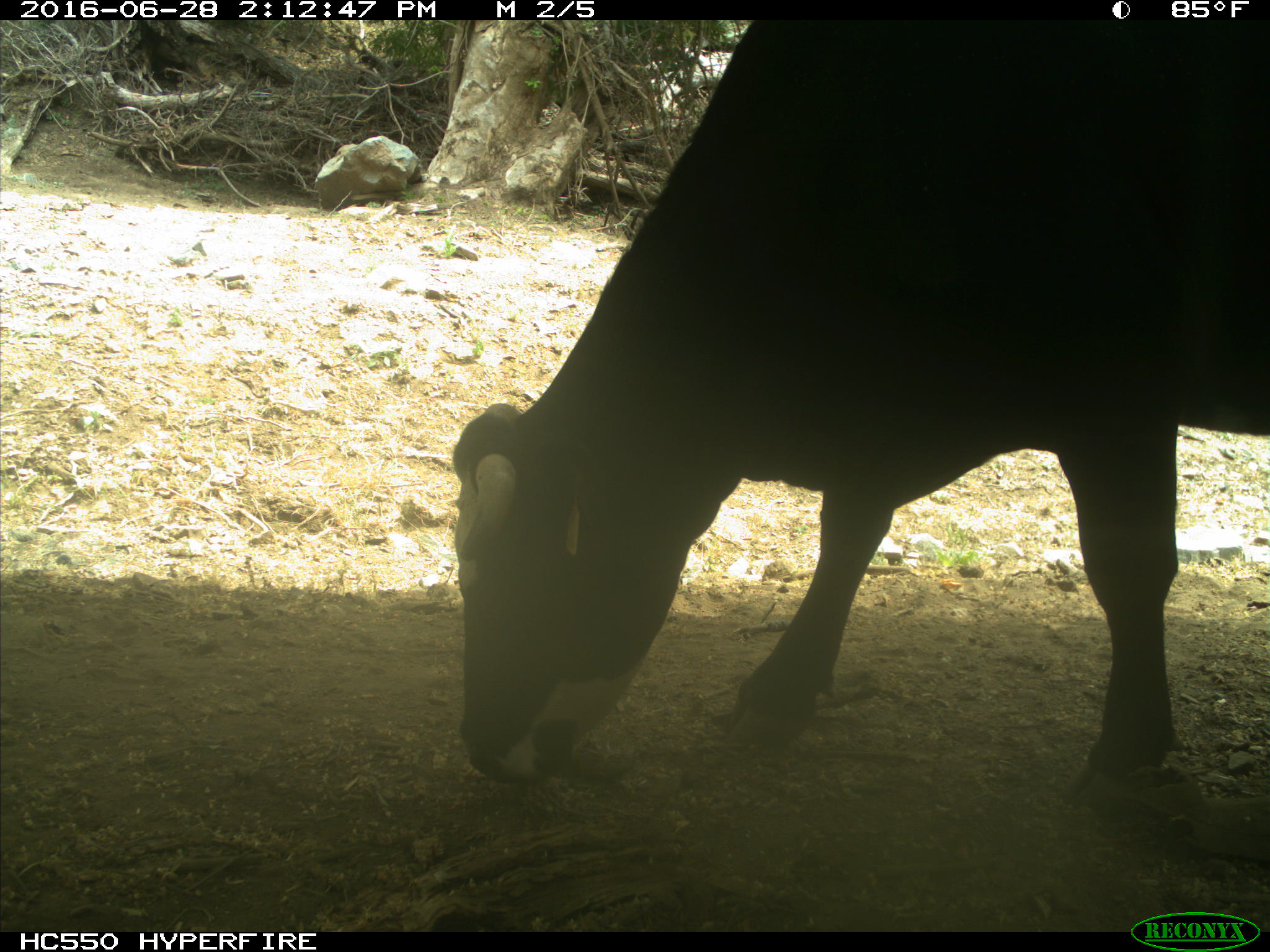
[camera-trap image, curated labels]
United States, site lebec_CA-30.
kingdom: Animalia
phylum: Chordata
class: Mammalia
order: Artiodactyla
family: Bovidae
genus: Bos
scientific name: Bos taurus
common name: domestic cow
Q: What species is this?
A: Bos taurus (domestic cow).